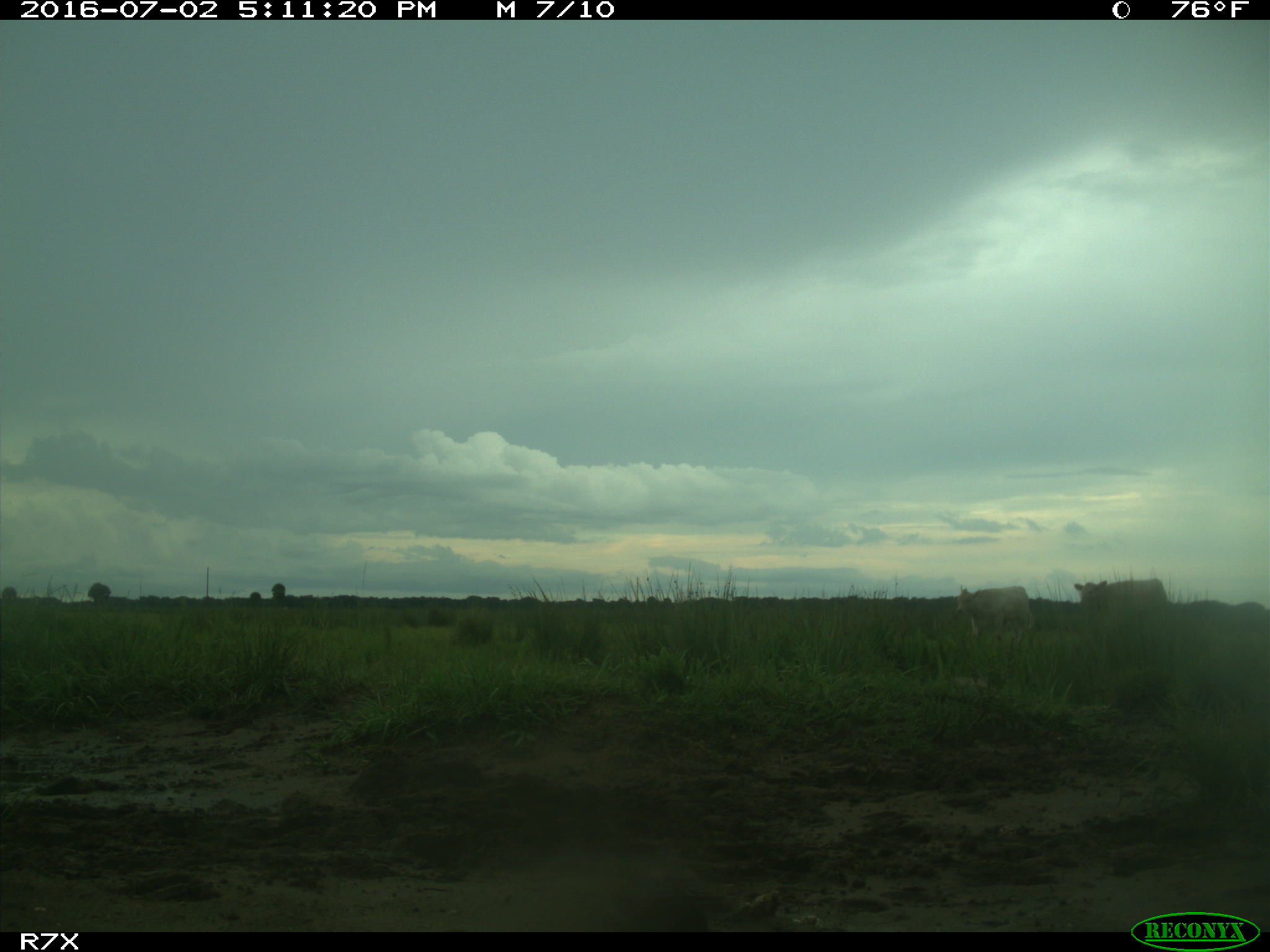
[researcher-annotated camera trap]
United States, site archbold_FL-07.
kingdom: Animalia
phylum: Chordata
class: Mammalia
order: Artiodactyla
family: Bovidae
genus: Bos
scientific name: Bos taurus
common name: domestic cow